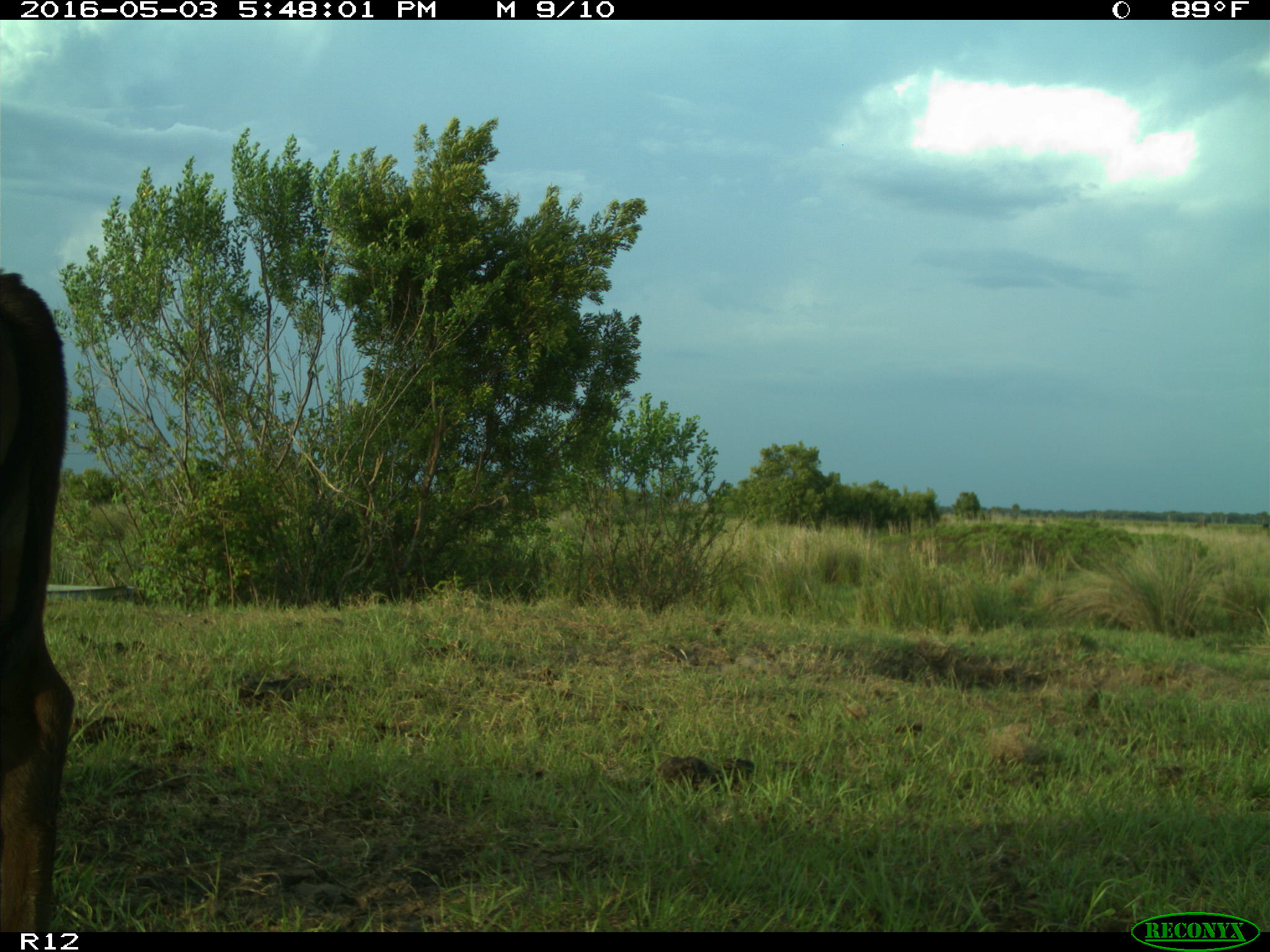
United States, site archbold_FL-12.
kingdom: Animalia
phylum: Chordata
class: Mammalia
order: Artiodactyla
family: Bovidae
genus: Bos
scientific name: Bos taurus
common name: domestic cow